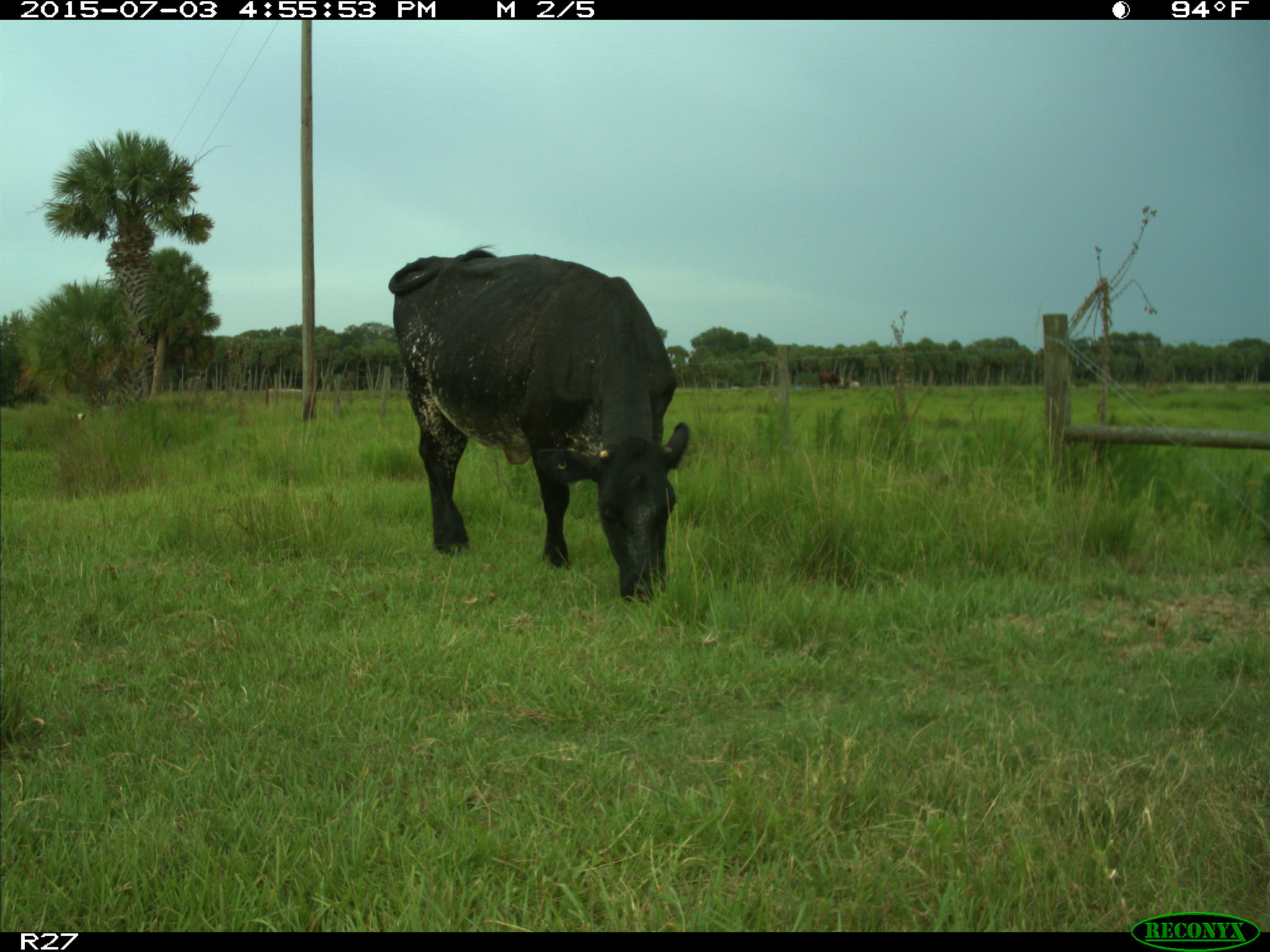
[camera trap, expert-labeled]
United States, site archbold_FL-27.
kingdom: Animalia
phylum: Chordata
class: Mammalia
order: Artiodactyla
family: Bovidae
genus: Bos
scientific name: Bos taurus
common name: domestic cow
Bos taurus (domestic cow).